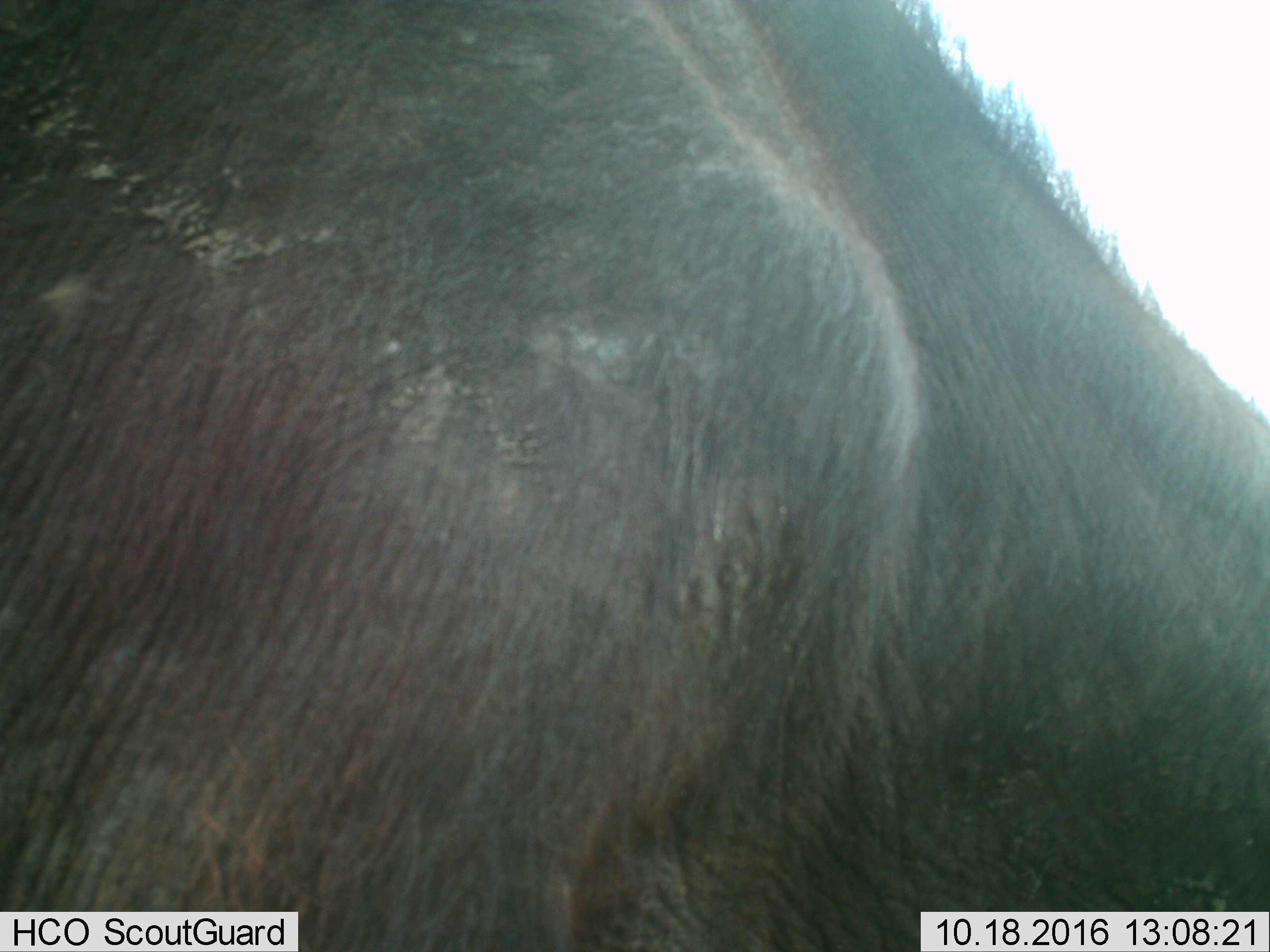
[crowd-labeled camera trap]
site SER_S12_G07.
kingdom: Animalia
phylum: Chordata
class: Mammalia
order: Artiodactyla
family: Bovidae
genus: Syncerus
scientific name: Syncerus caffer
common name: african buffalo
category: buffalo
Buffalo (african buffalo) (Syncerus caffer), count 1. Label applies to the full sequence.